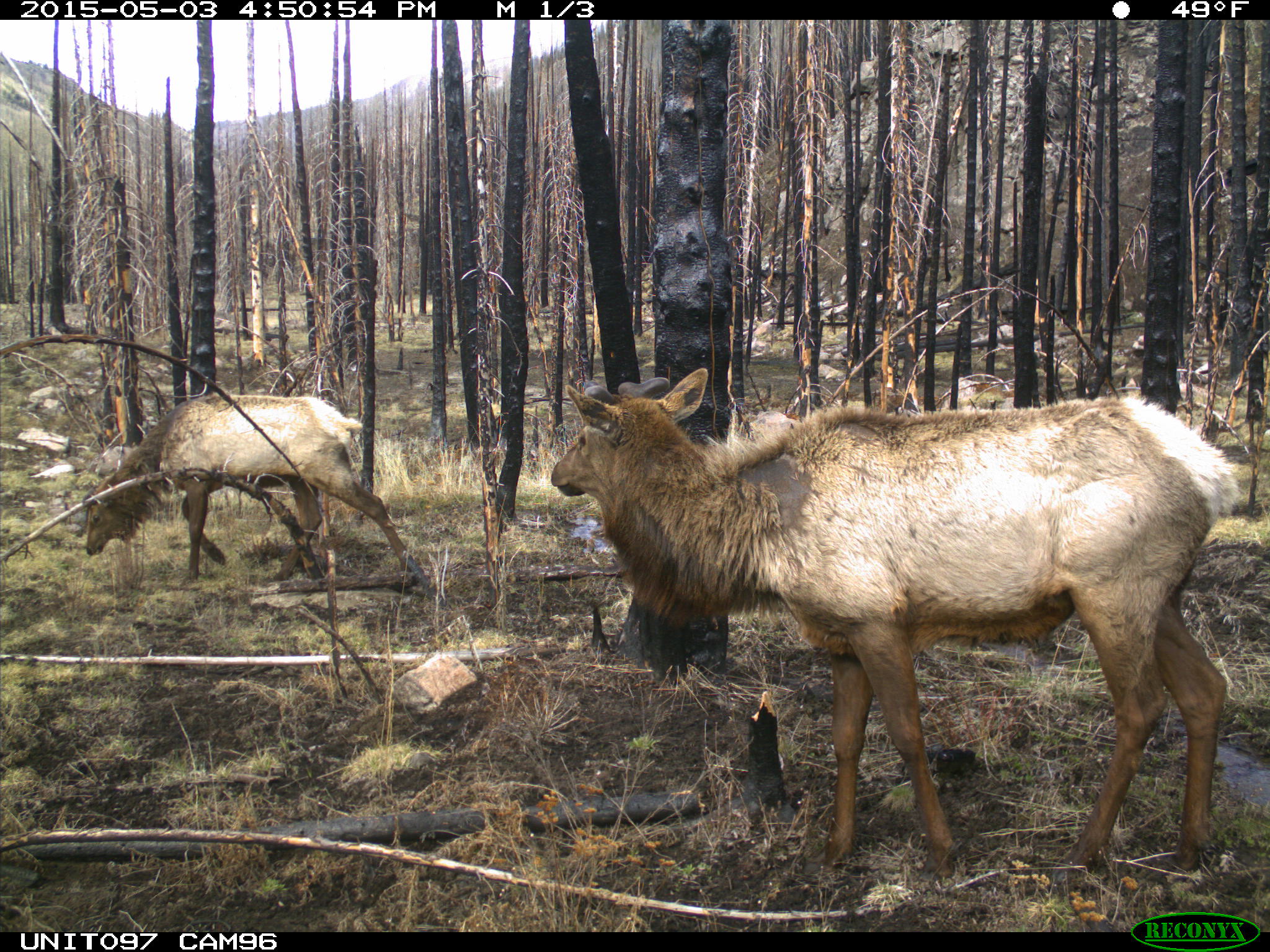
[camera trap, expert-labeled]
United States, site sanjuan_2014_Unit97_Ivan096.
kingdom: Animalia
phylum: Chordata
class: Mammalia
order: Artiodactyla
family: Cervidae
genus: Cervus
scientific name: Cervus elaphus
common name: red deer